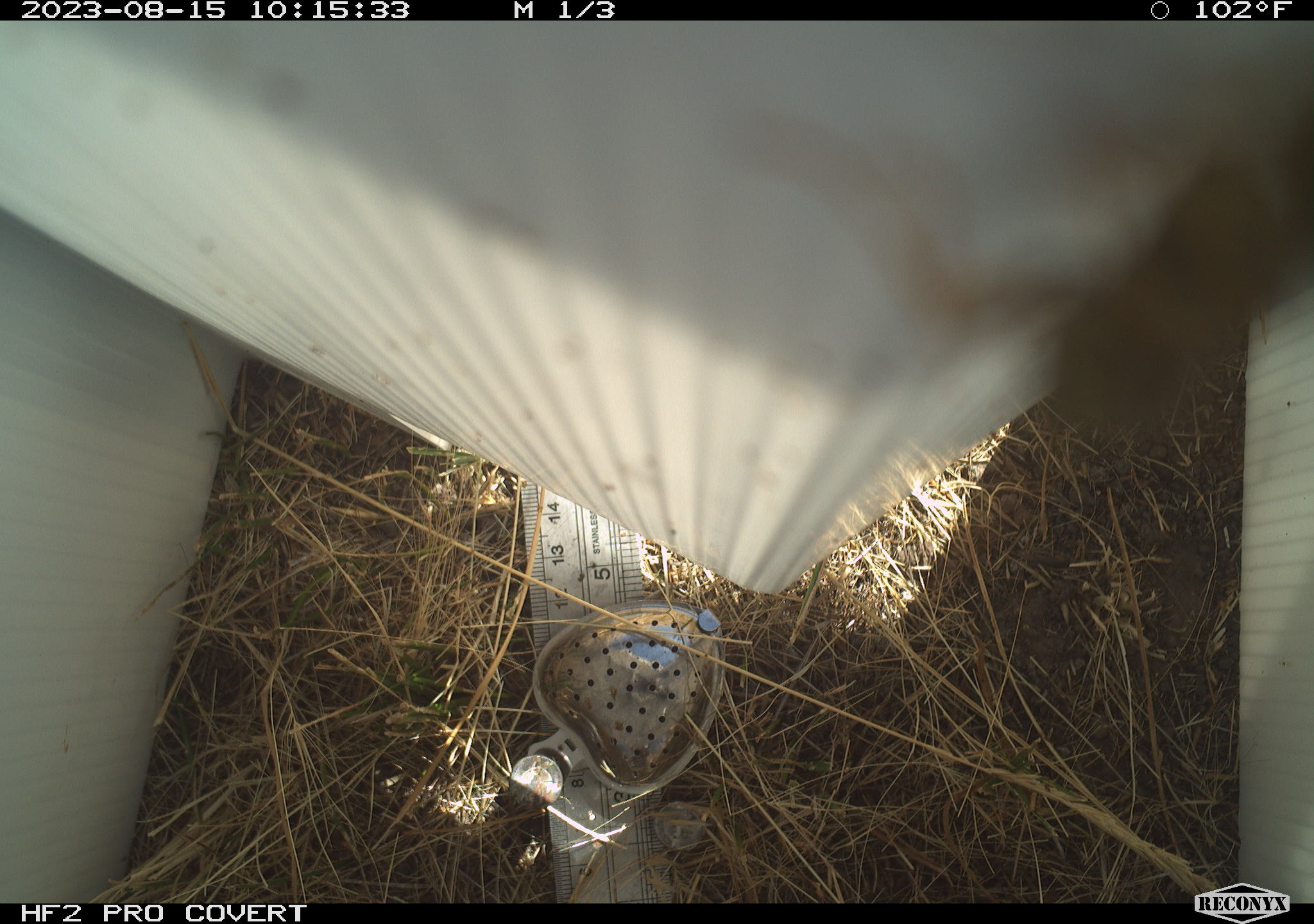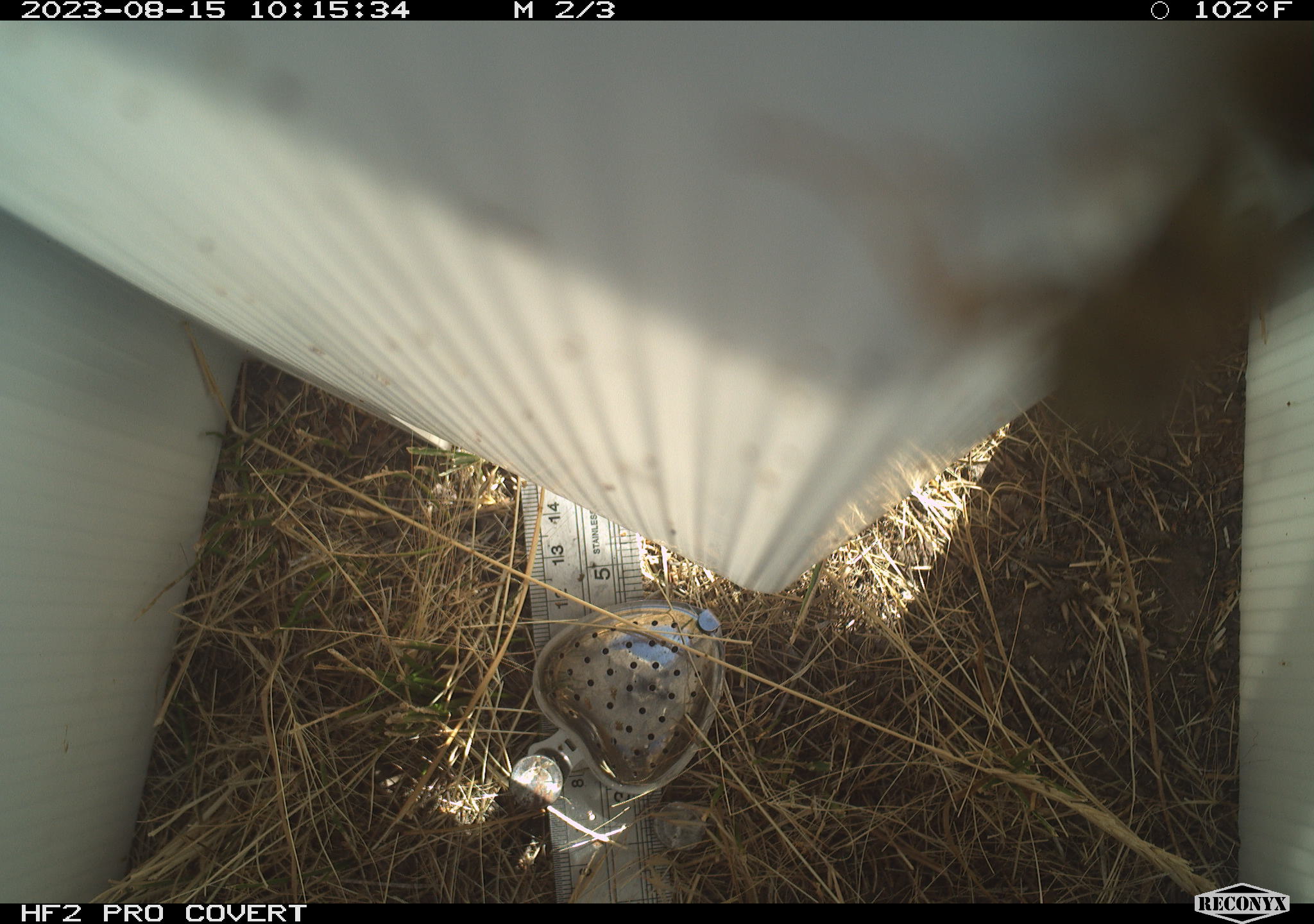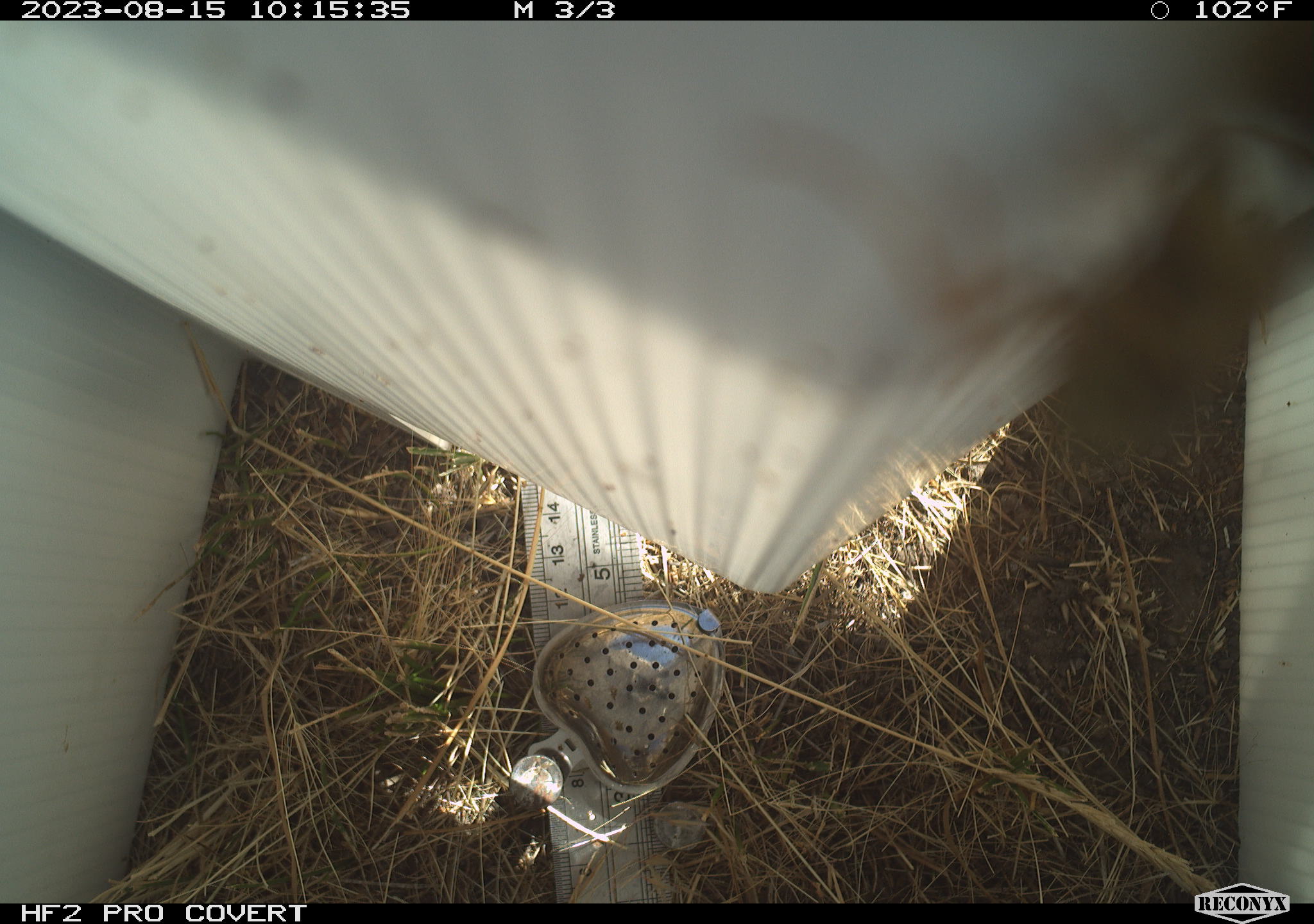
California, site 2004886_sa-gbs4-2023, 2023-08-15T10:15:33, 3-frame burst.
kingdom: Animalia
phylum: Arthropoda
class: Insecta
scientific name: Insecta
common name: insect